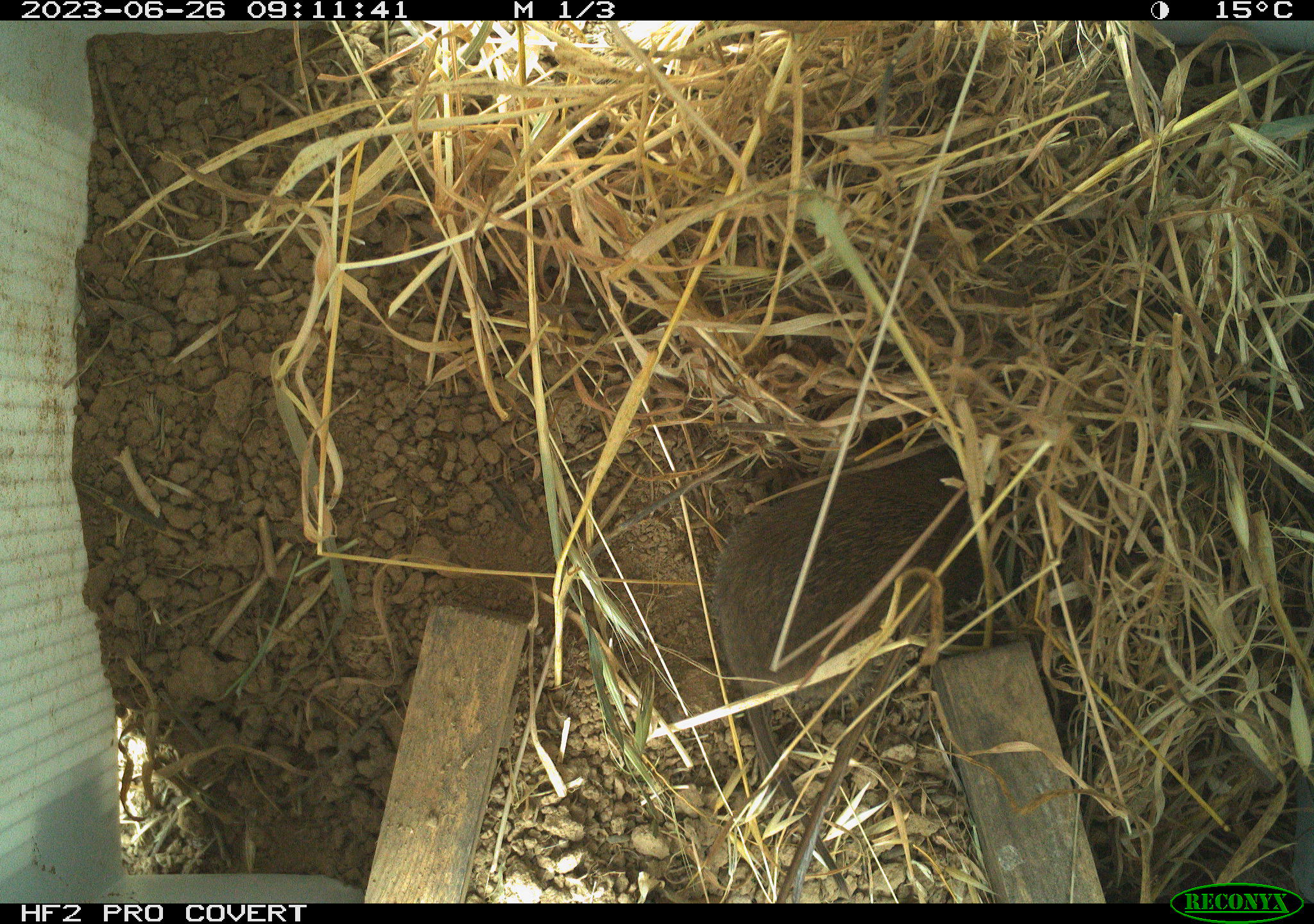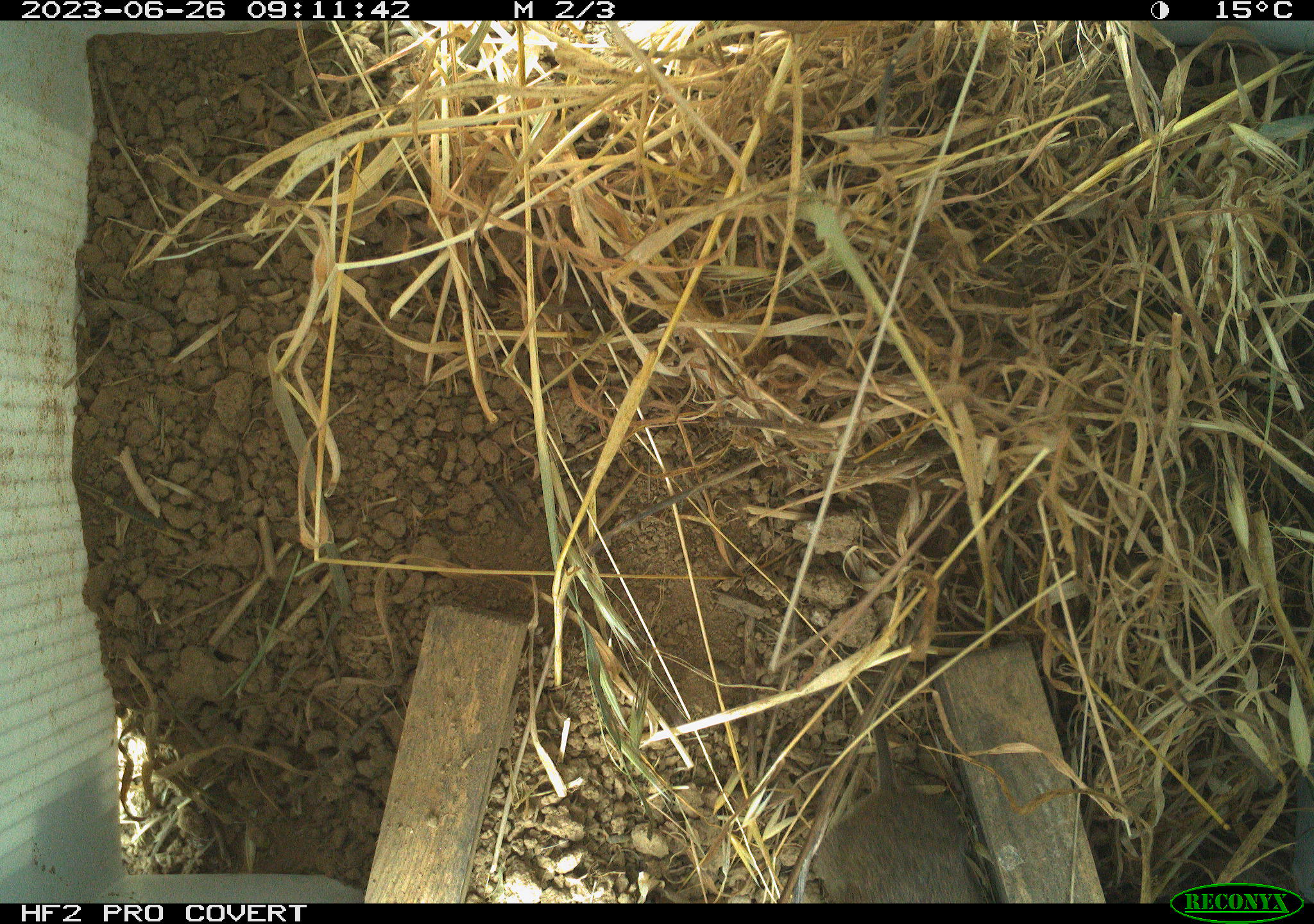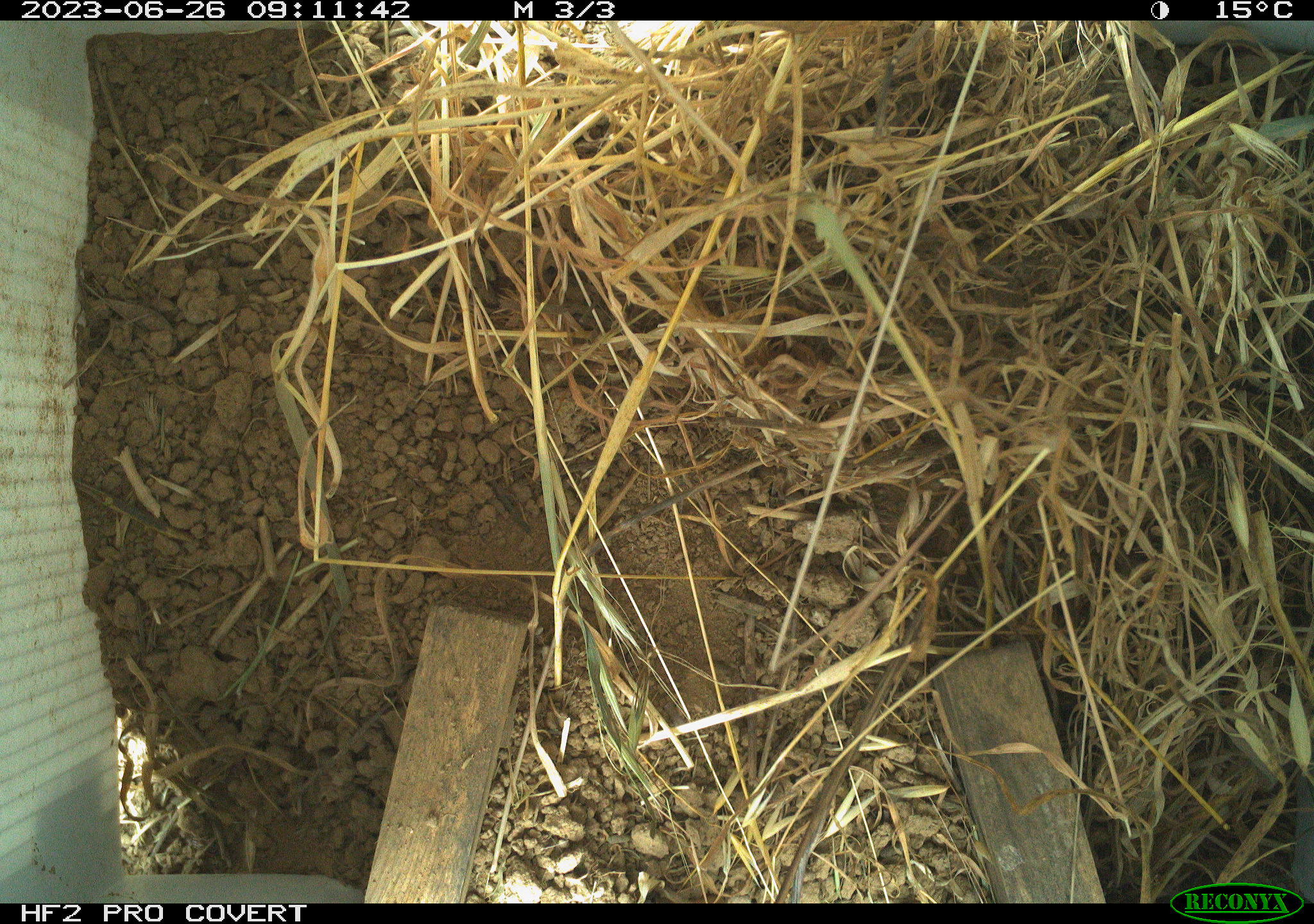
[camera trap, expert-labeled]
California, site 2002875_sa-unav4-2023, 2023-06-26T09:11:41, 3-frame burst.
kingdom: Animalia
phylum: Chordata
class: Mammalia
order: Rodentia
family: Cricetidae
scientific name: Arvicolinae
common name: voles, lemmings, and muskrats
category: arvicolinae subfamily